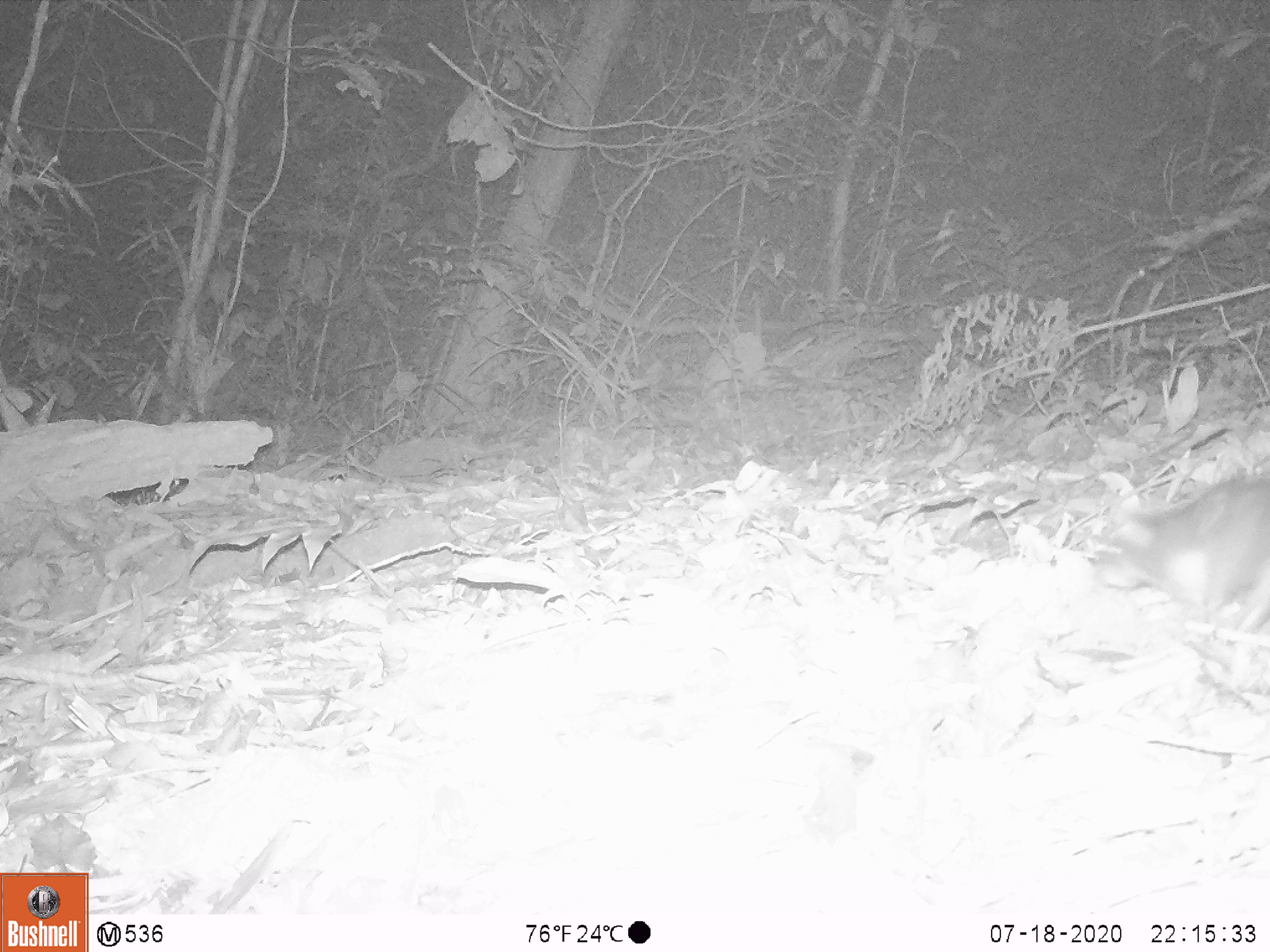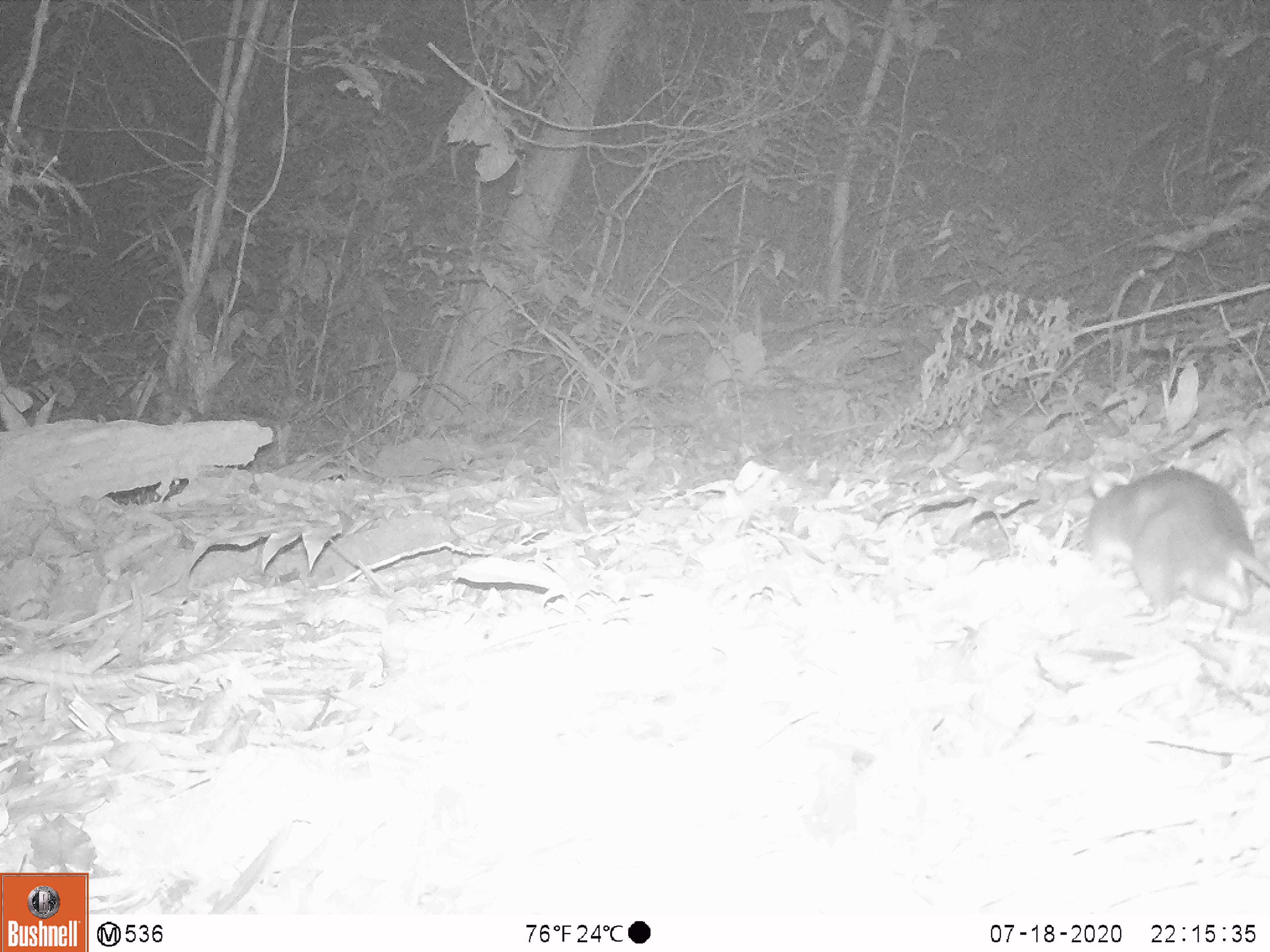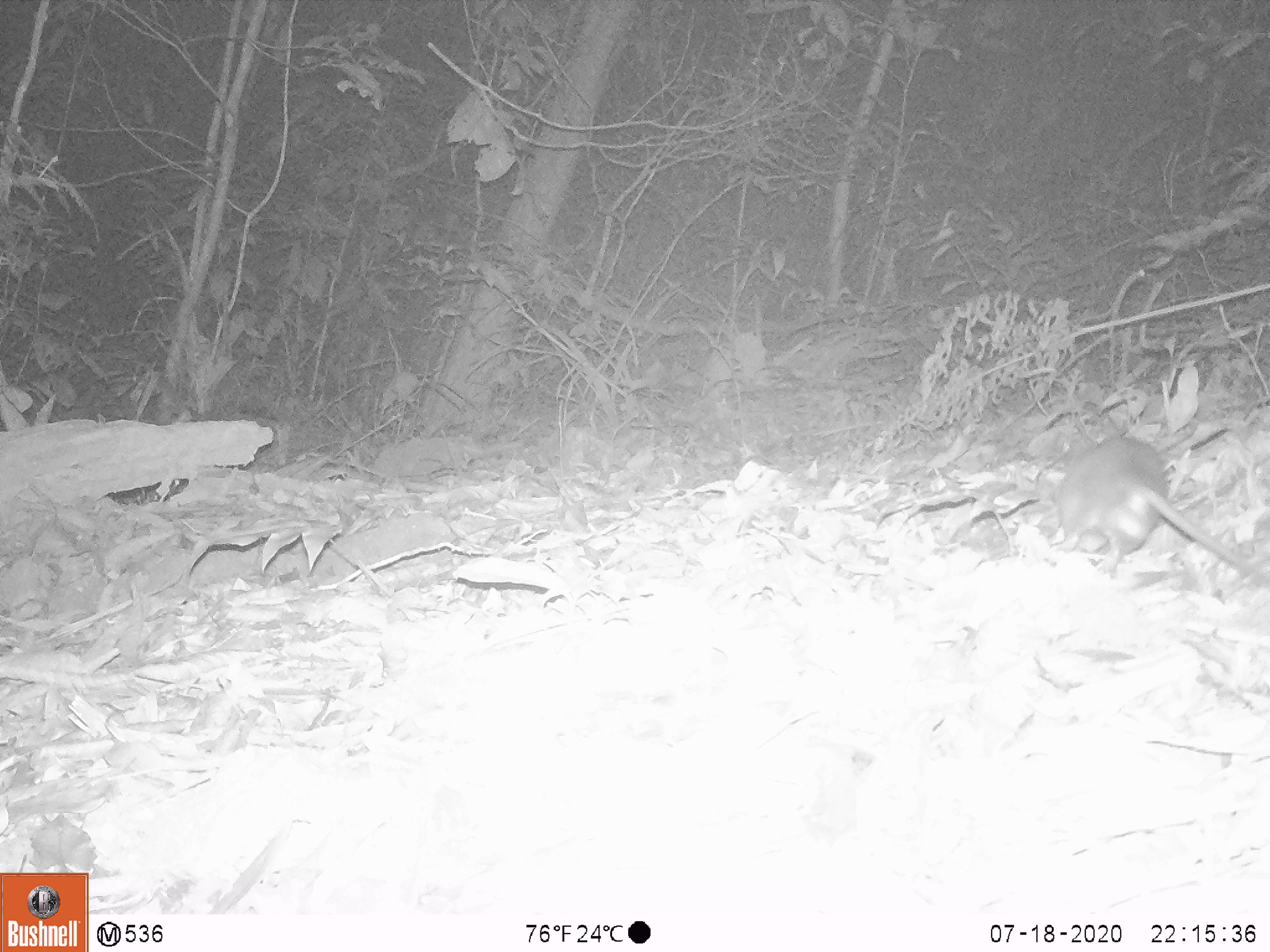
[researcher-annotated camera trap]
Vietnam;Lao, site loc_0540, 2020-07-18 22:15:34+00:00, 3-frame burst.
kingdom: Animalia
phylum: Chordata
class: Mammalia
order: Rodentia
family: Muridae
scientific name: Muridae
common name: old-world mice and rats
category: unidentified murid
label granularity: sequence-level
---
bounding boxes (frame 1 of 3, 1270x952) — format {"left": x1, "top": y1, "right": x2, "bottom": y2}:
unidentified murid: {"left": 1086, "top": 473, "right": 1270, "bottom": 635}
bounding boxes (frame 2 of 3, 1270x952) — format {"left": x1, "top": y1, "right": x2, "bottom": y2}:
unidentified murid: {"left": 1079, "top": 466, "right": 1270, "bottom": 613}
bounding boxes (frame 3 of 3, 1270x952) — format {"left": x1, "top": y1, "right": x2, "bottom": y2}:
unidentified murid: {"left": 1030, "top": 432, "right": 1270, "bottom": 592}